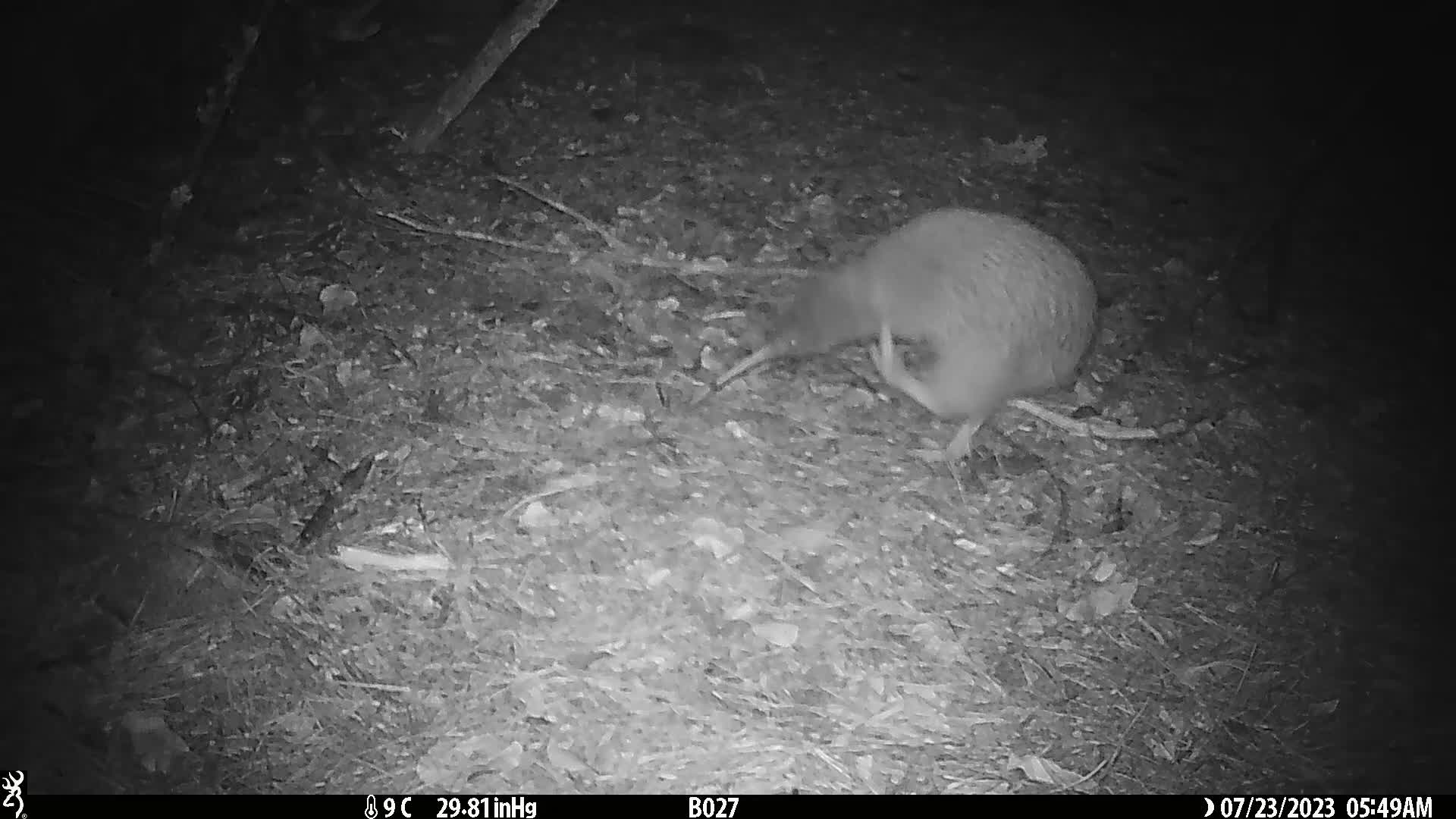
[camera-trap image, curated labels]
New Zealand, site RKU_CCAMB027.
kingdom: Animalia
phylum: Chordata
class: Aves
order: Apterygiformes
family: Apterygidae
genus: Apteryx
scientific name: Apteryx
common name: kiwi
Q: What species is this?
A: Kiwi (Apteryx).